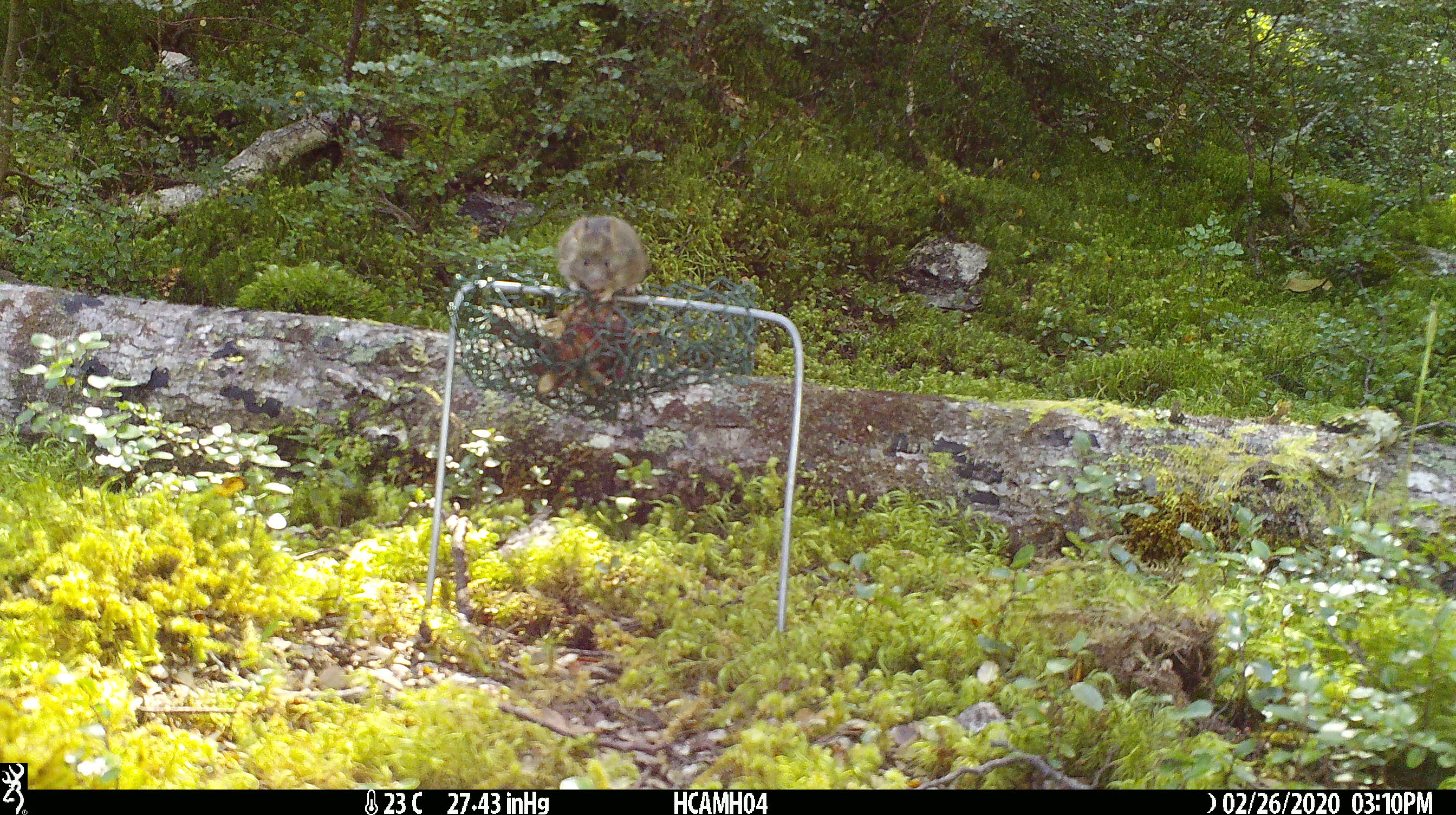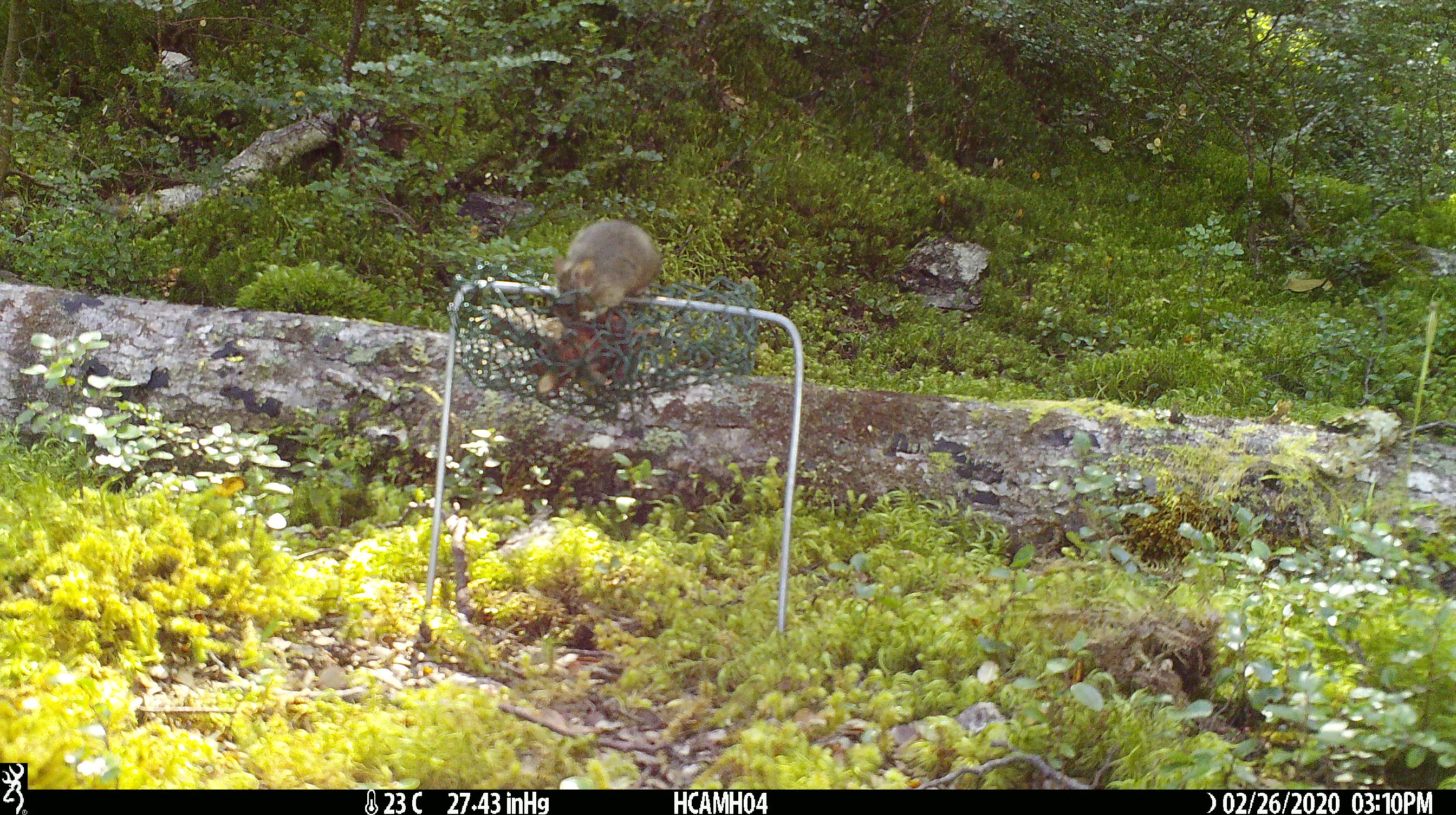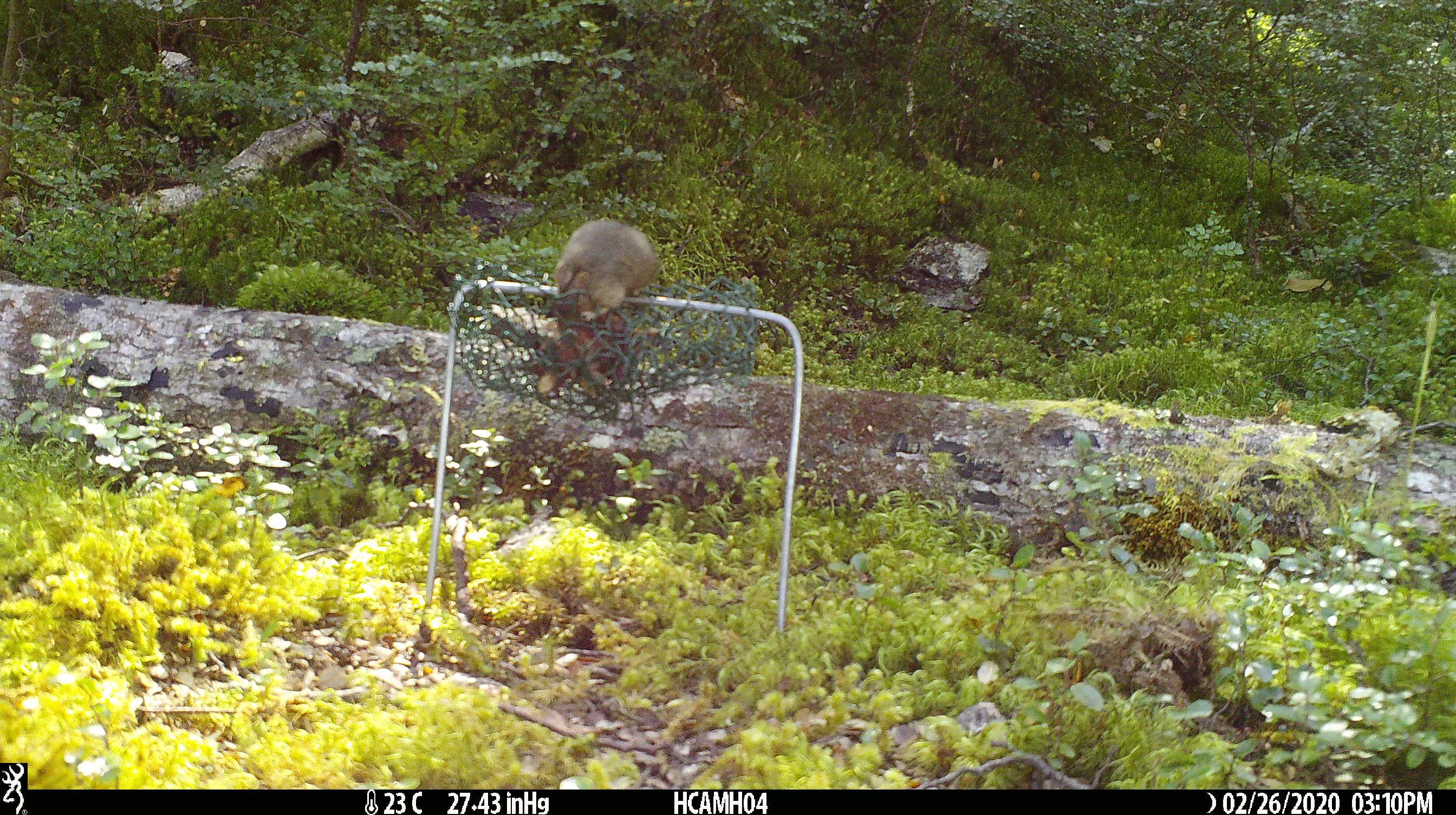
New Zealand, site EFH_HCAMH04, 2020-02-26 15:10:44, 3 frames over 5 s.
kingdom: Animalia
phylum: Chordata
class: Mammalia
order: Rodentia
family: Muridae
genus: Mus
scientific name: Mus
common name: mouse